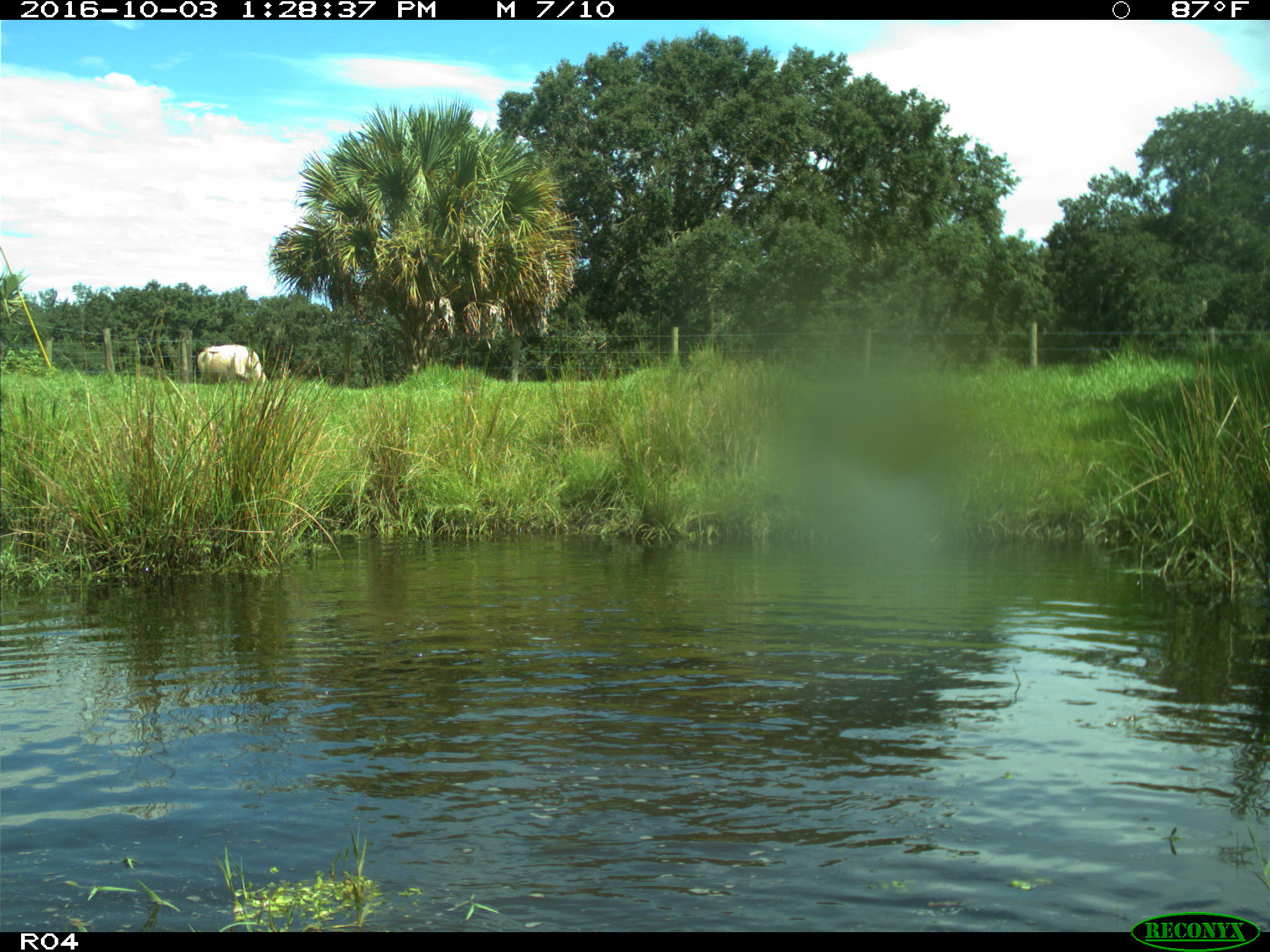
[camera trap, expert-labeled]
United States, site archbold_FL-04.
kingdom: Animalia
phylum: Chordata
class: Mammalia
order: Artiodactyla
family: Bovidae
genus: Bos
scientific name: Bos taurus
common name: domestic cow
Bos taurus (domestic cow).